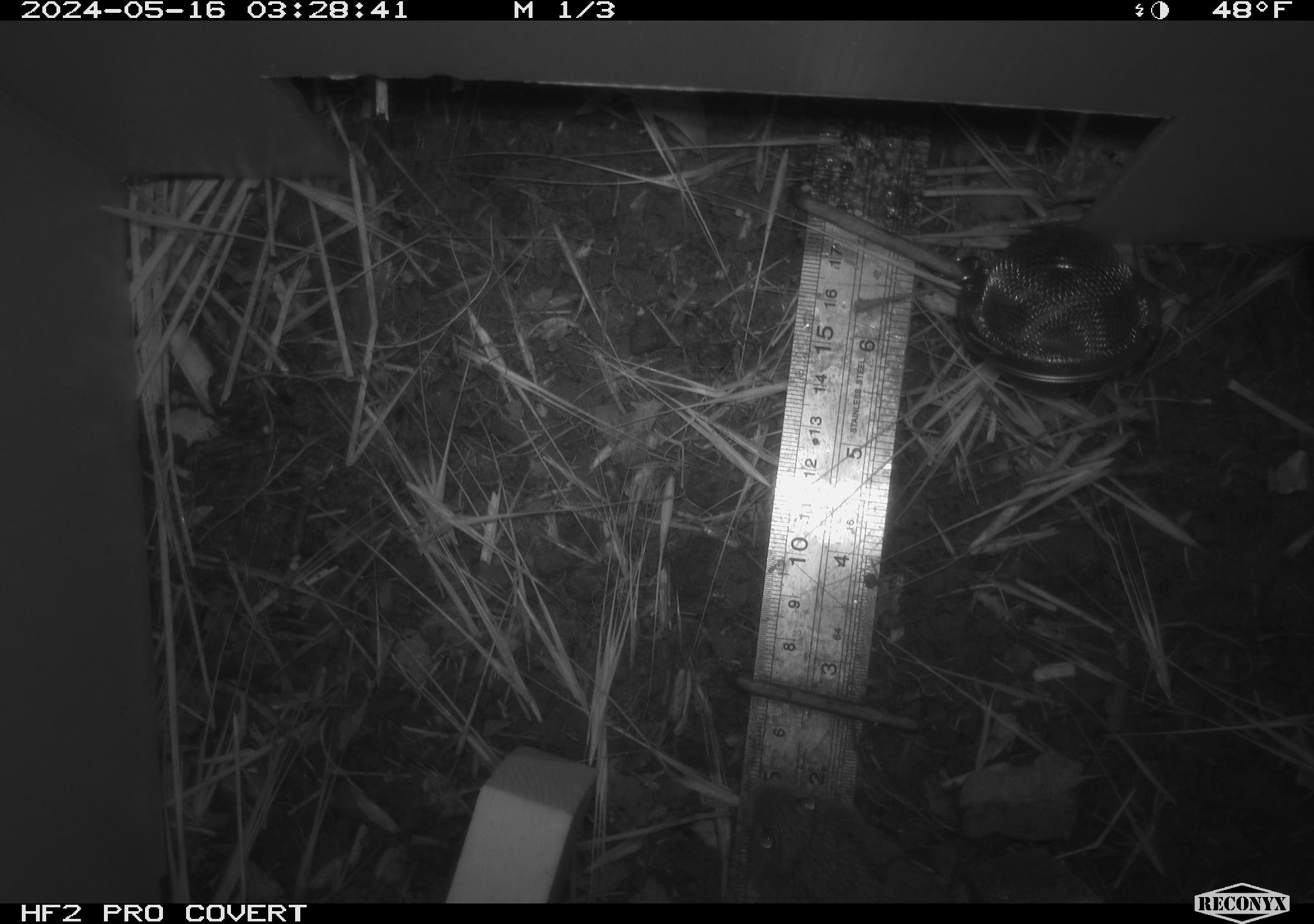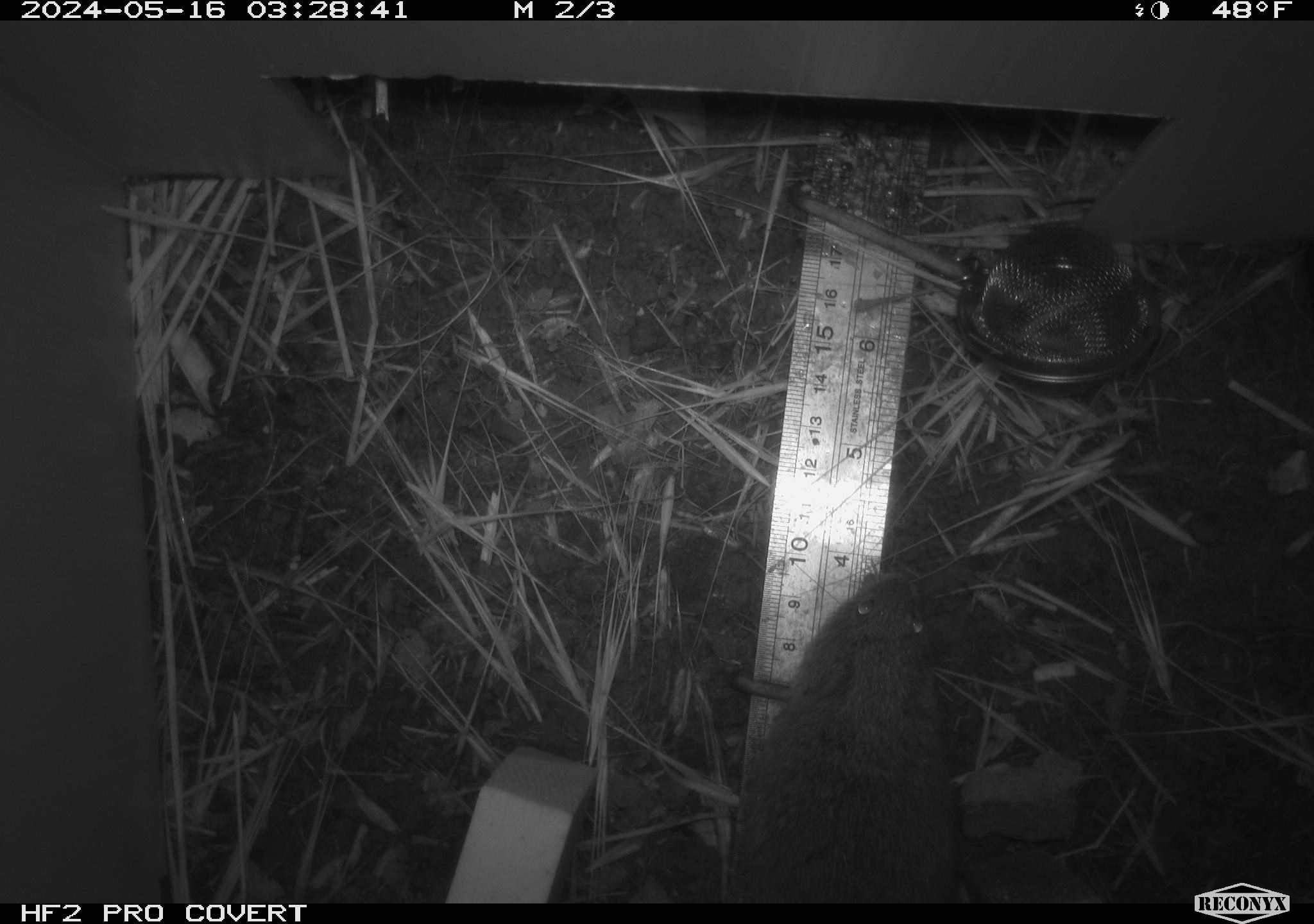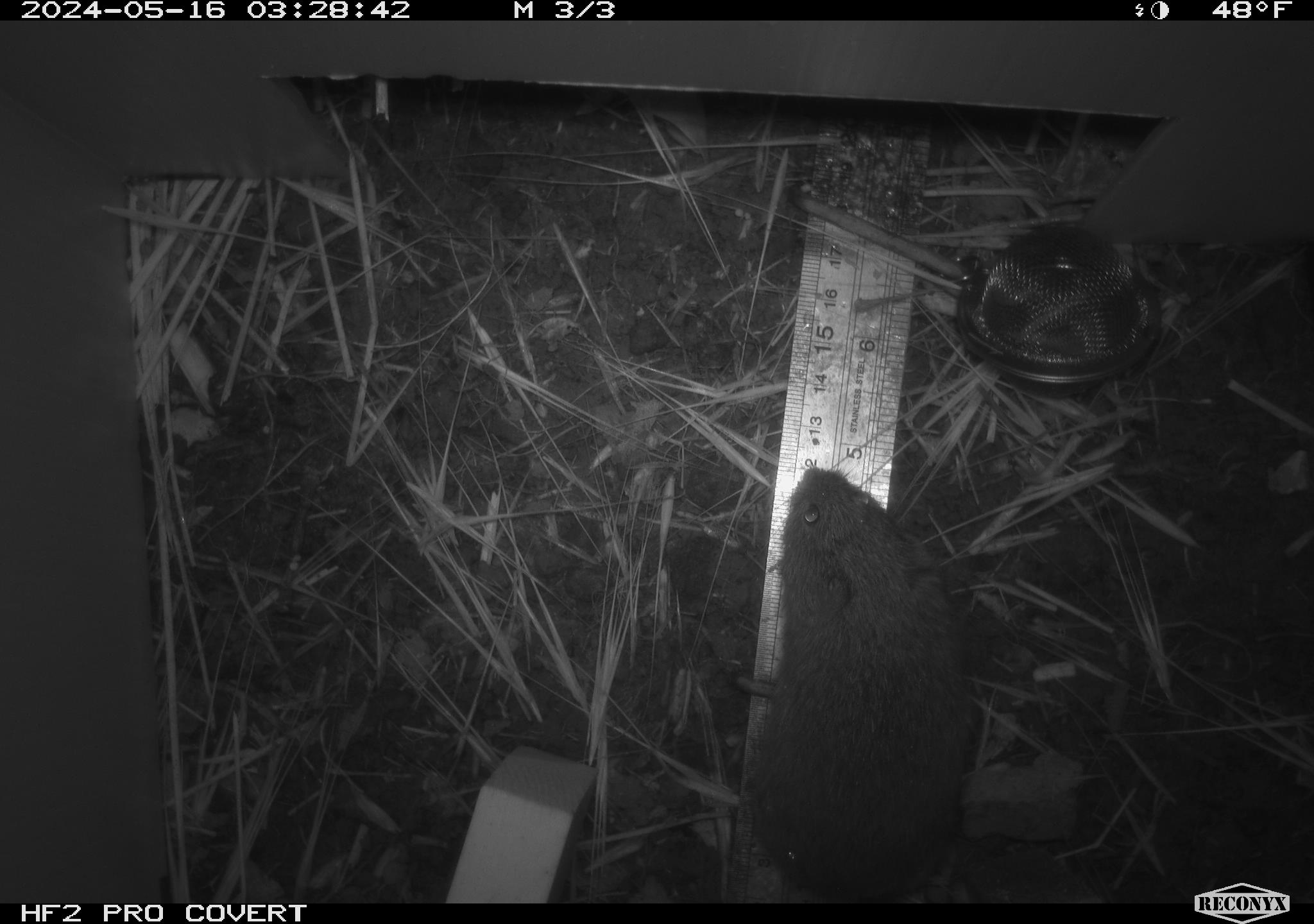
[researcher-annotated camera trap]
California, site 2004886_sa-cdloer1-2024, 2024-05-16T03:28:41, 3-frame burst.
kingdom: Animalia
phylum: Chordata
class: Mammalia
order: Rodentia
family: Cricetidae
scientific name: Arvicolinae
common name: voles, lemmings, and muskrats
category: arvicolinae subfamily